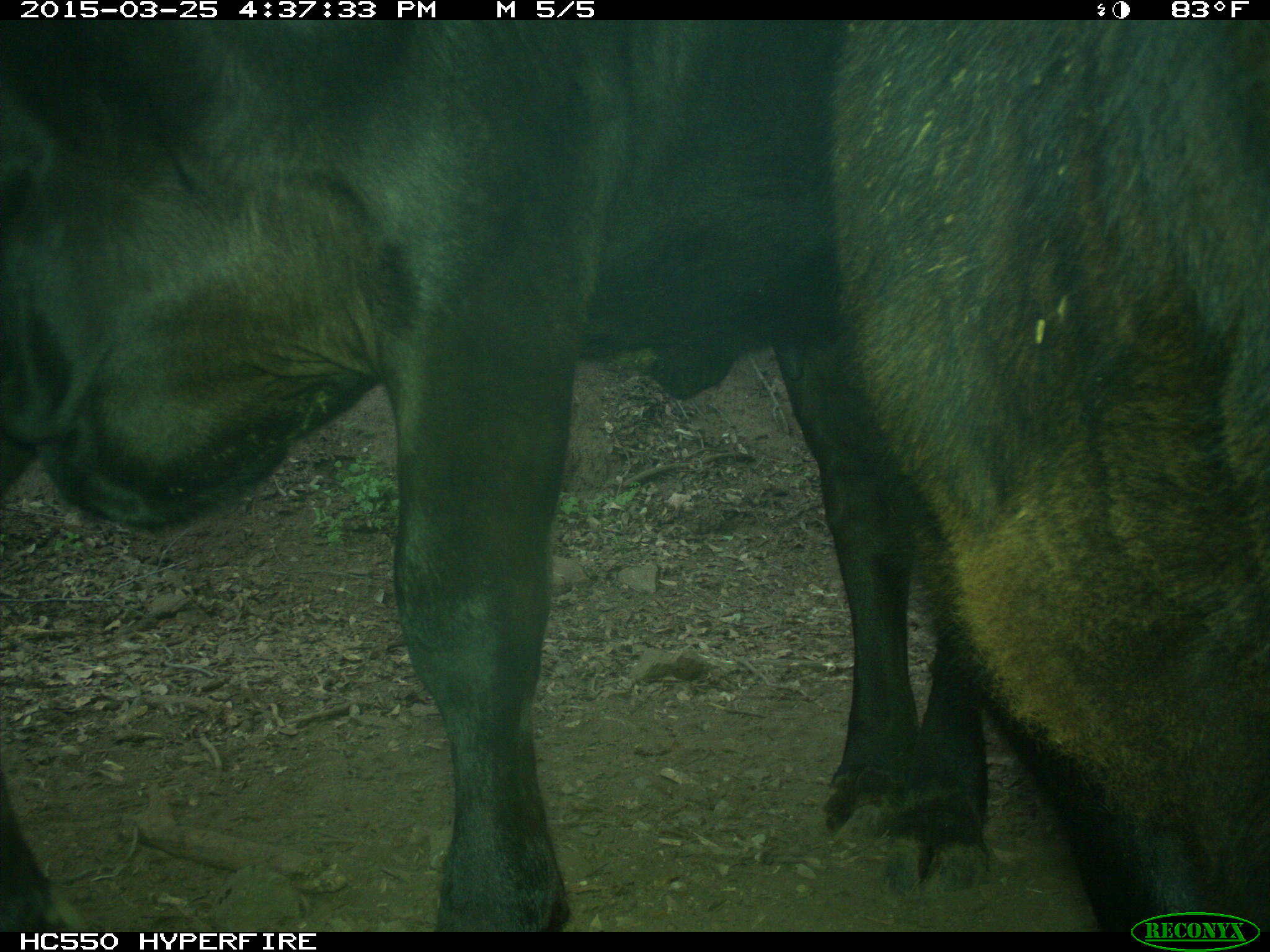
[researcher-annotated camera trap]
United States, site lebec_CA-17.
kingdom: Animalia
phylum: Chordata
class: Mammalia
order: Artiodactyla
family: Bovidae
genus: Bos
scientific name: Bos taurus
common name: domestic cow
Bos taurus (domestic cow).